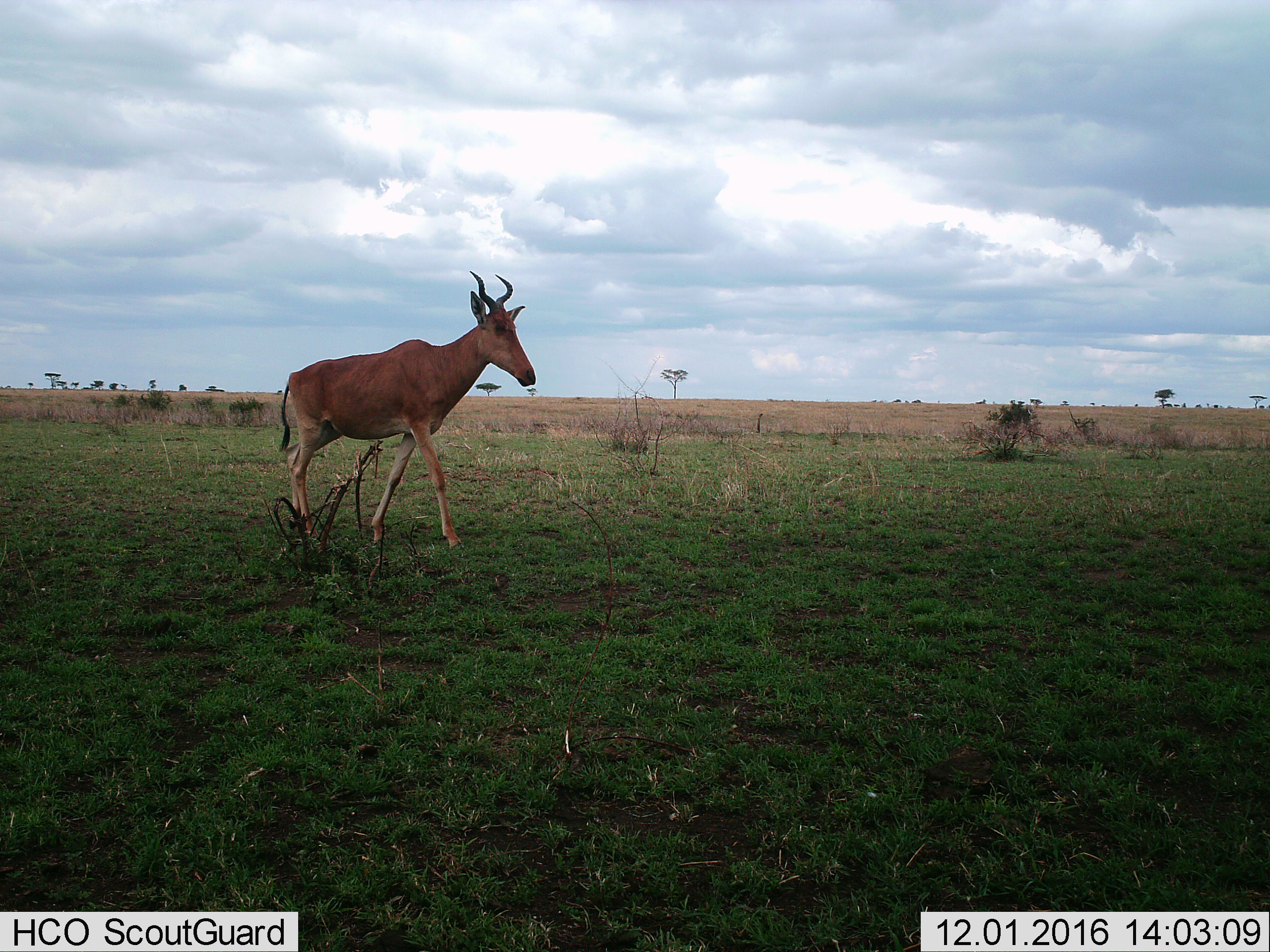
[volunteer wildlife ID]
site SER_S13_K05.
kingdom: Animalia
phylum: Chordata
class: Mammalia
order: Artiodactyla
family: Bovidae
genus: Alcelaphus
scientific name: Alcelaphus buselaphus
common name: hartebeest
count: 1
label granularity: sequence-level